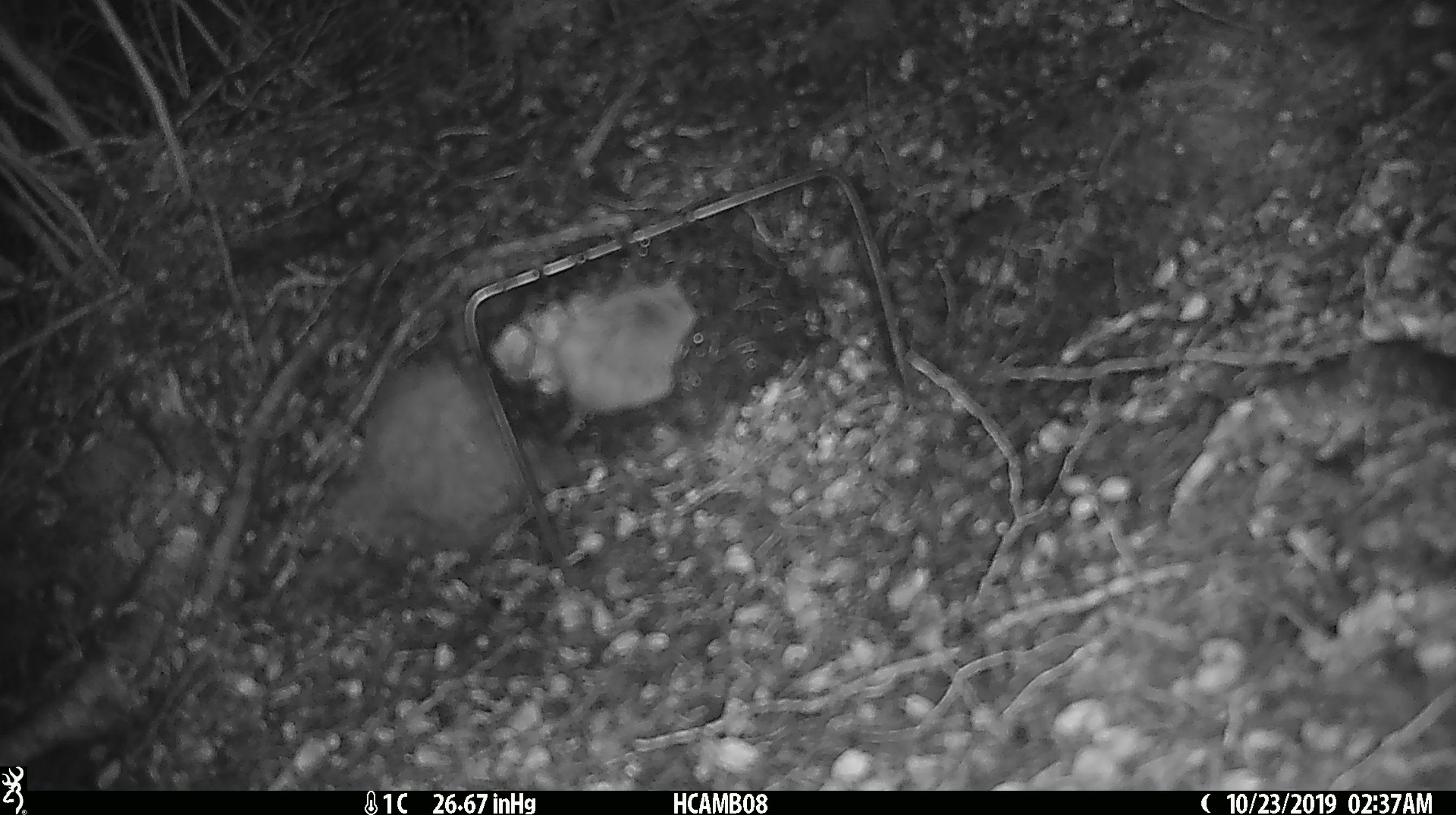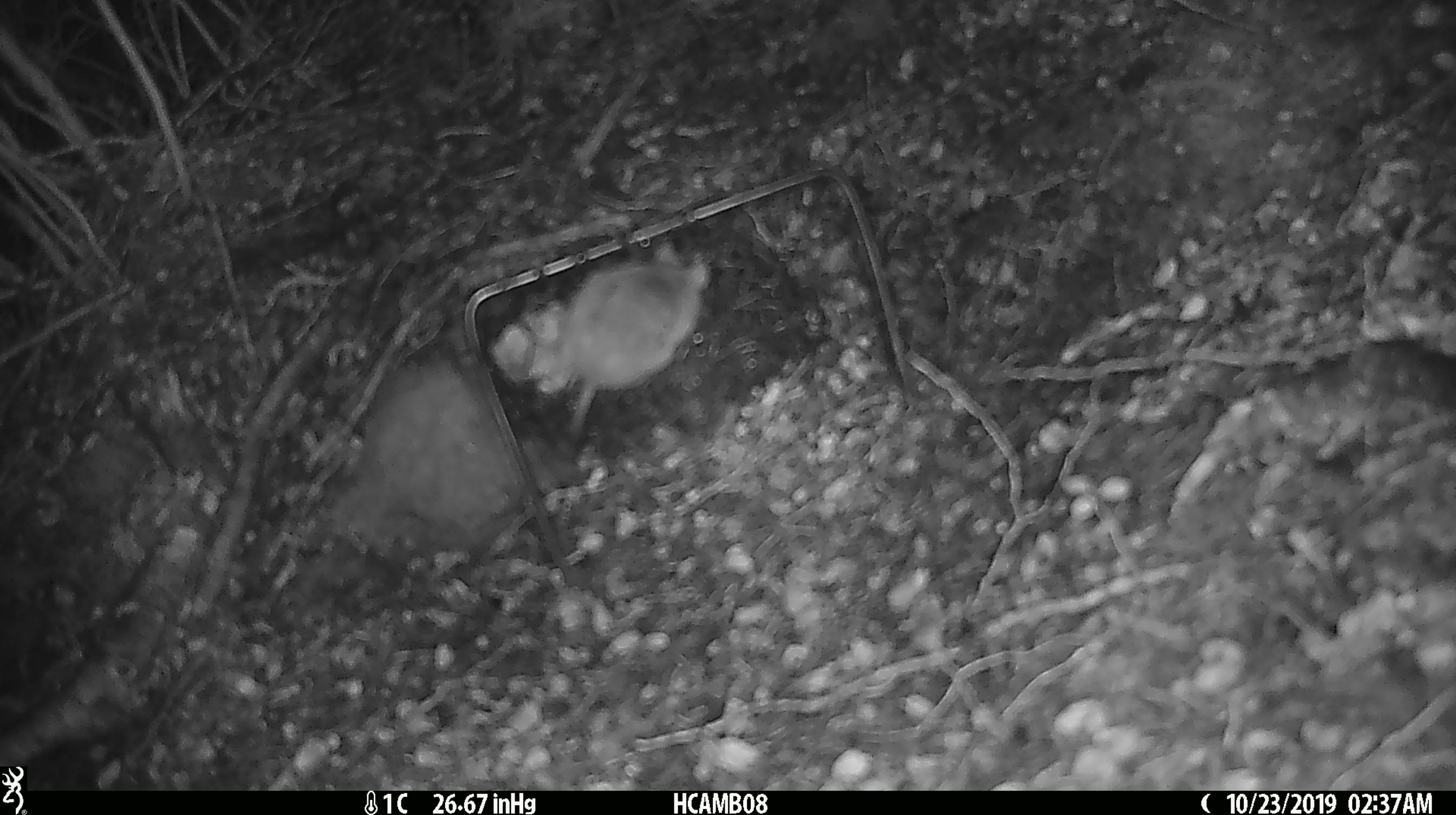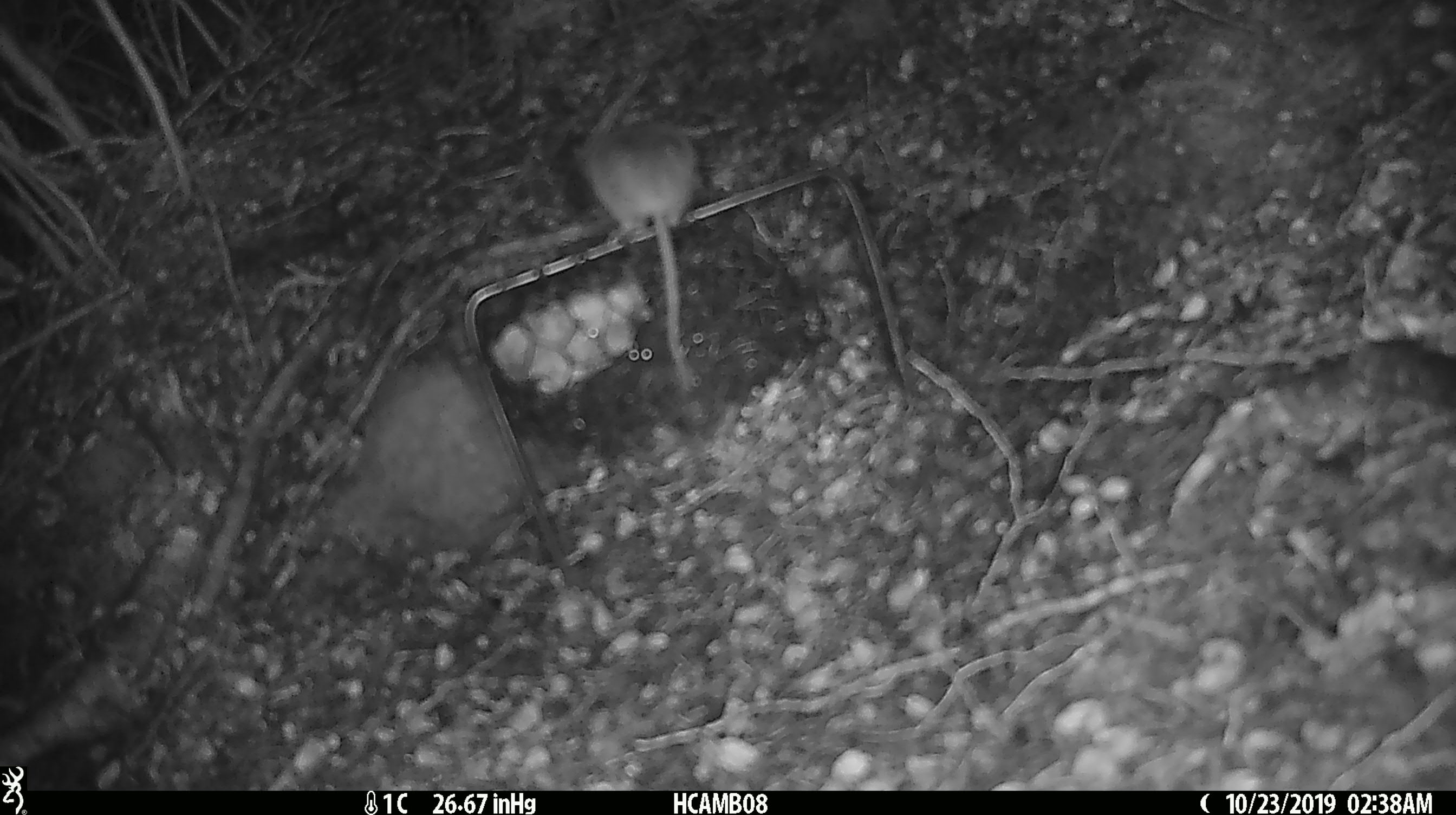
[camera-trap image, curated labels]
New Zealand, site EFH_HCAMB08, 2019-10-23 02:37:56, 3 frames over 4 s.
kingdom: Animalia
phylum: Chordata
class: Mammalia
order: Rodentia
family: Muridae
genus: Mus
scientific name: Mus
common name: mouse